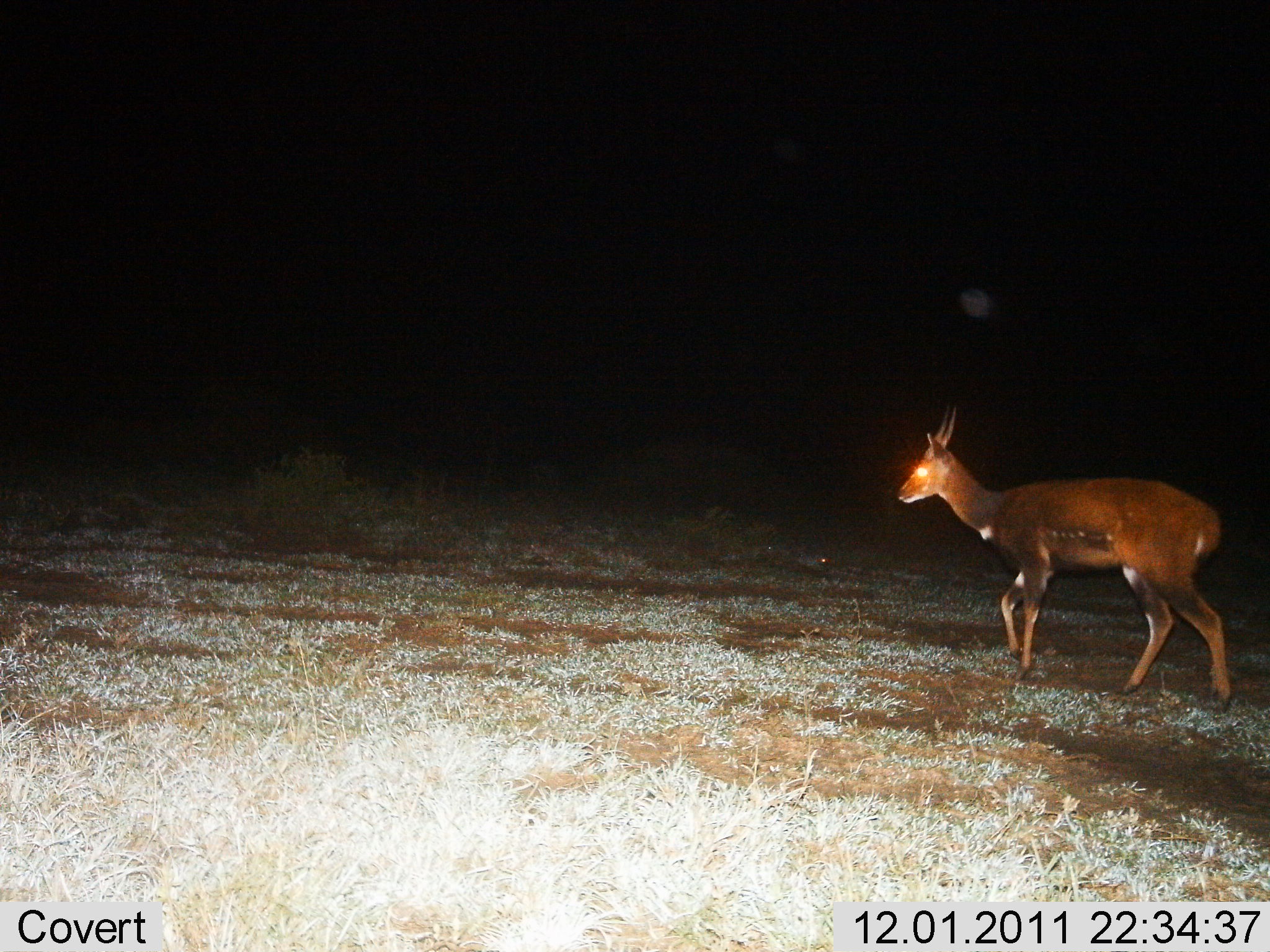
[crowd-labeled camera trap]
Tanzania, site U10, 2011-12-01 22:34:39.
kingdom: Animalia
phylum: Chordata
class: Mammalia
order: Artiodactyla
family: Bovidae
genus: Tragelaphus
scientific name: Tragelaphus scriptus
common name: bushbuck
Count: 1.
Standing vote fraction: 11%.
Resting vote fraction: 0%.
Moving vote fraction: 89%.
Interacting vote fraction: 0%.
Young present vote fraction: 0%.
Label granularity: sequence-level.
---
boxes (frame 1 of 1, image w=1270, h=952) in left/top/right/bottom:
animal: 895/403/1236/717